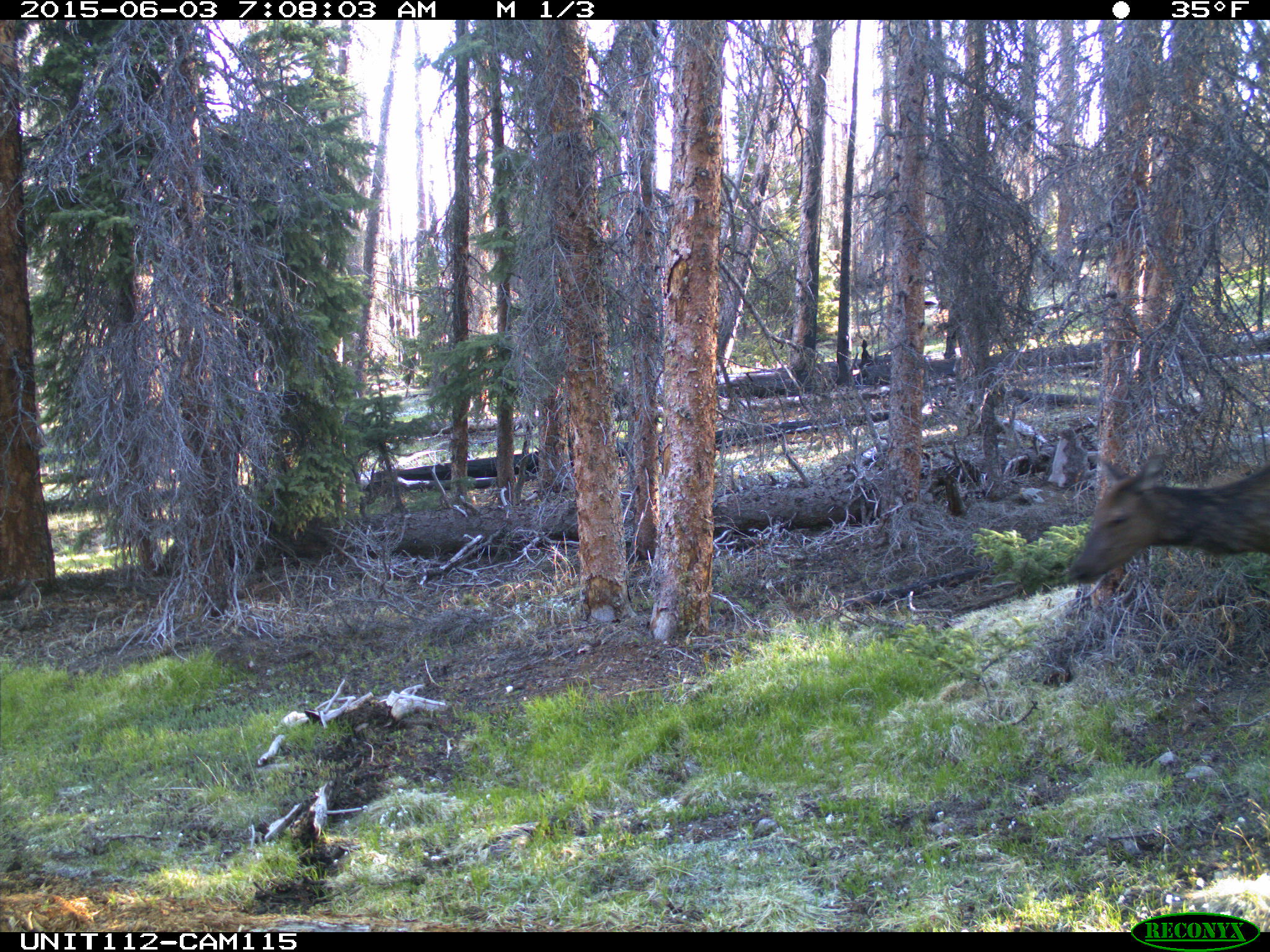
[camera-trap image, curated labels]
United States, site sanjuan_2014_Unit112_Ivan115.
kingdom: Animalia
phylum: Chordata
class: Mammalia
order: Artiodactyla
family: Cervidae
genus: Cervus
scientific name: Cervus elaphus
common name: red deer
Cervus elaphus (red deer).